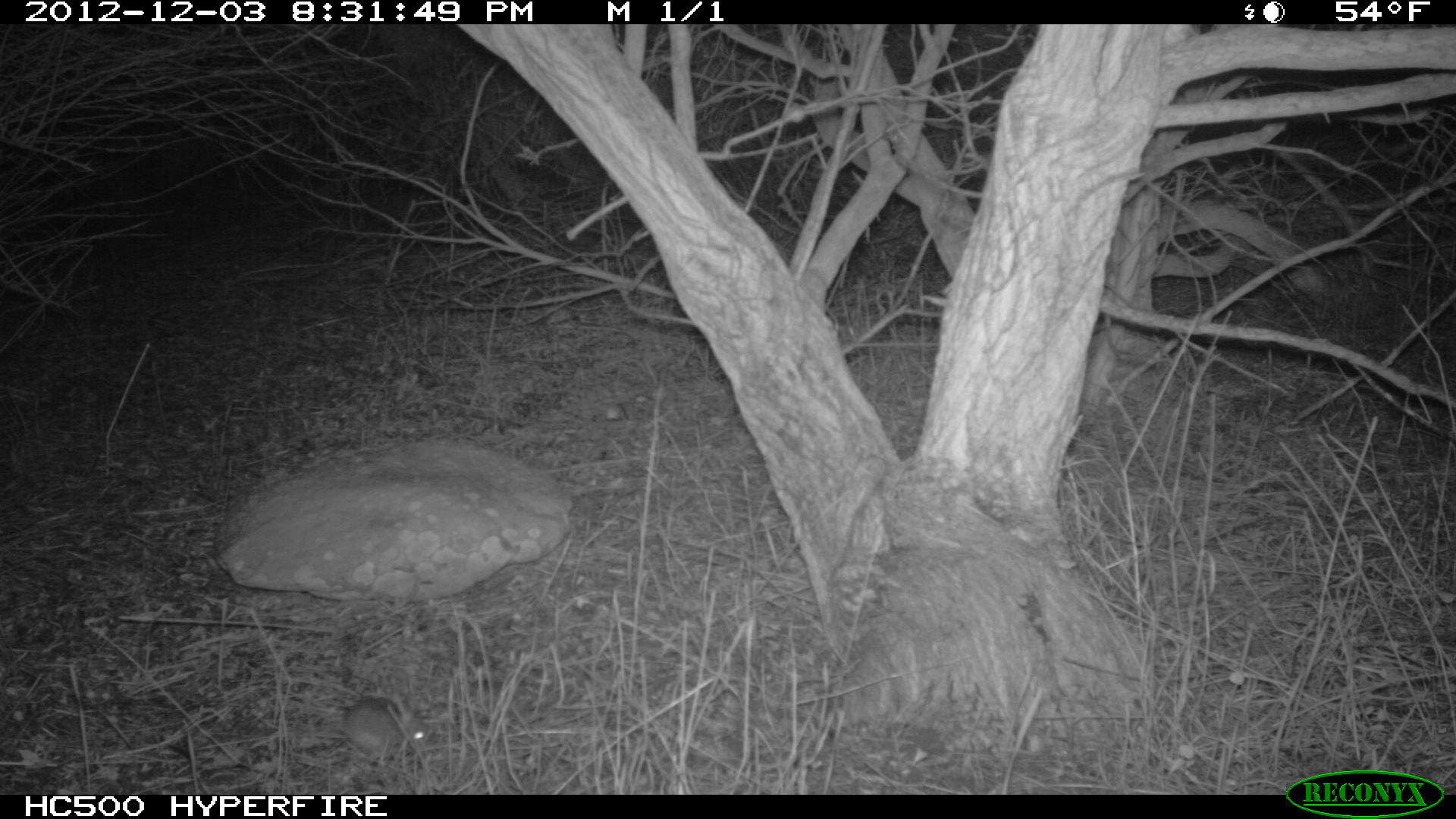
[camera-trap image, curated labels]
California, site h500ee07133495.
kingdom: Animalia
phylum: Chordata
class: Mammalia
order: Rodentia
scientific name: Rodentia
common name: rodent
Rodent (Rodentia).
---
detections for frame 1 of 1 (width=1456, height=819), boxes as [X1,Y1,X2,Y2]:
rodent: [340,697,433,756]